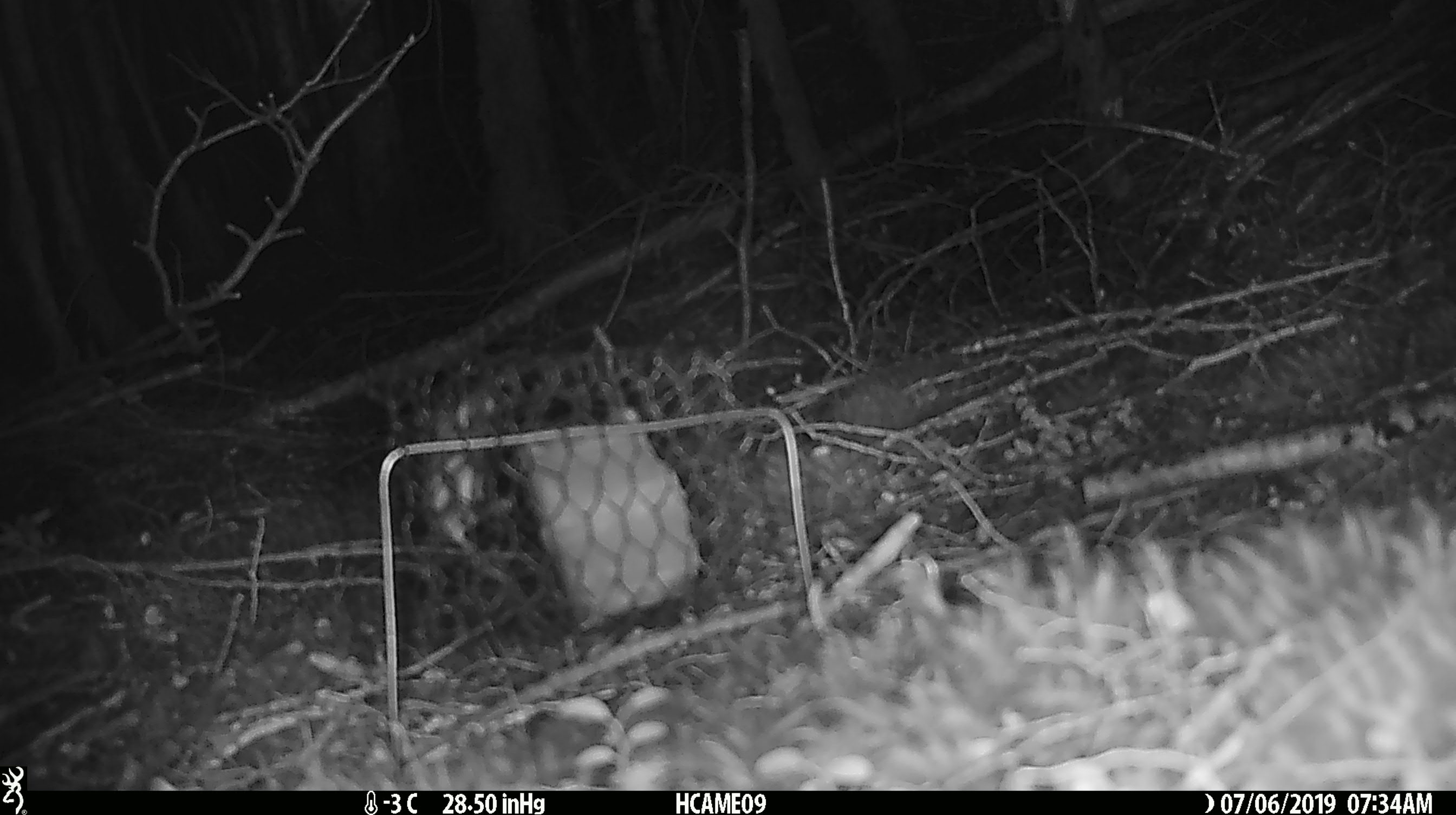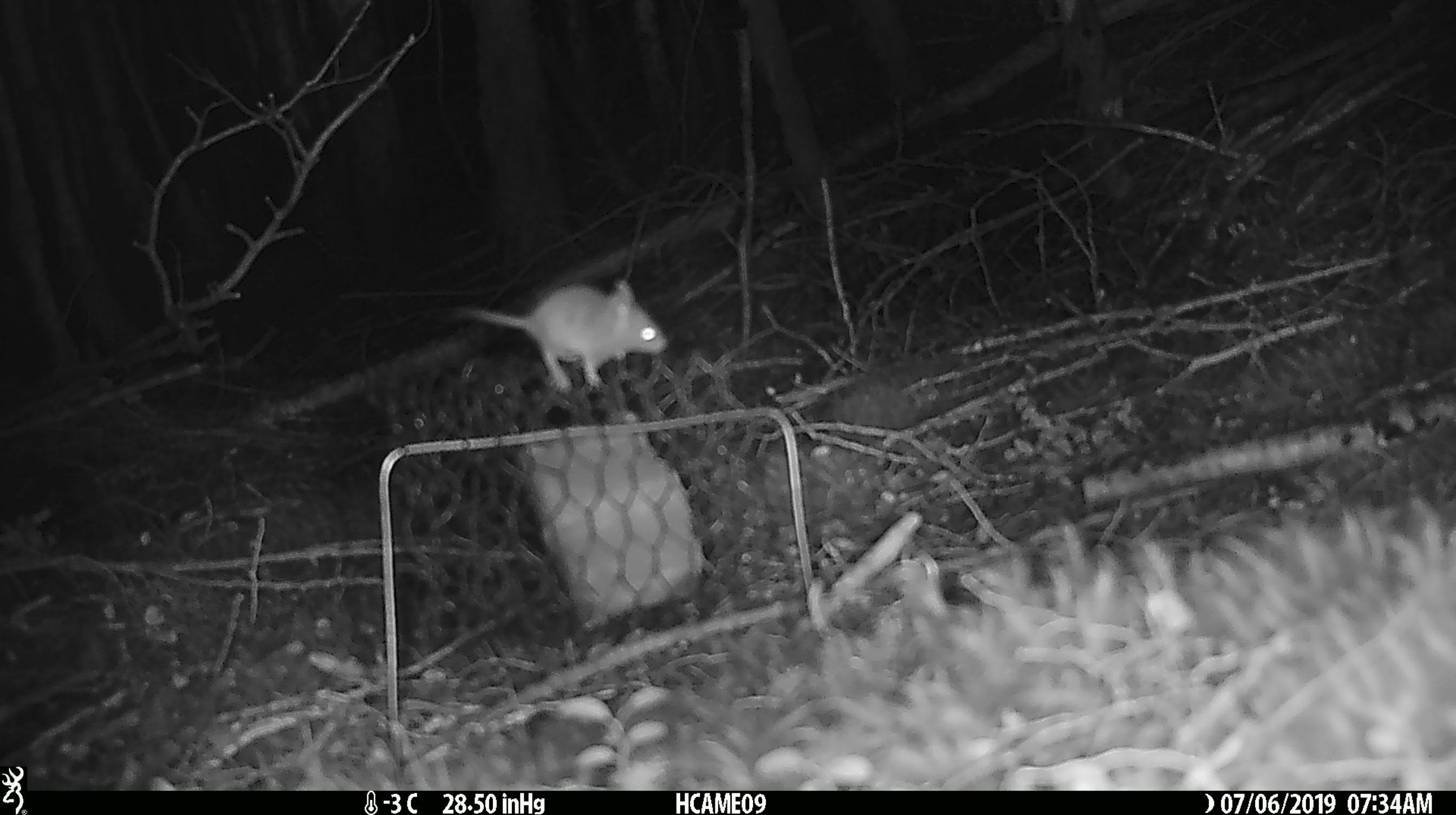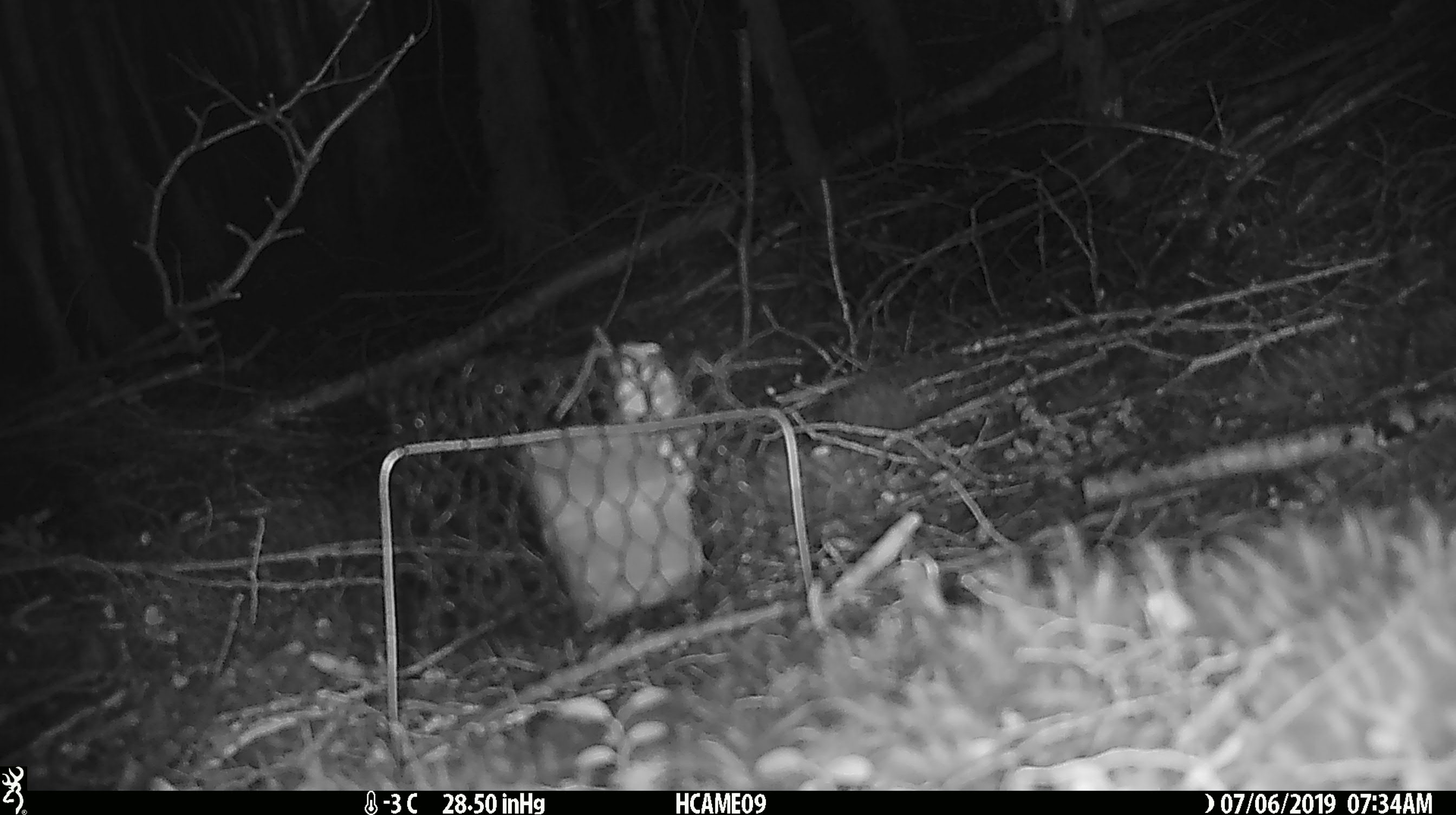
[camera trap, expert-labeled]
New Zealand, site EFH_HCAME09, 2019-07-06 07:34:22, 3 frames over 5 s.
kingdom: Animalia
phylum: Chordata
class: Mammalia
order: Rodentia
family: Muridae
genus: Mus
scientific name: Mus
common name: mouse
Mouse (Mus).